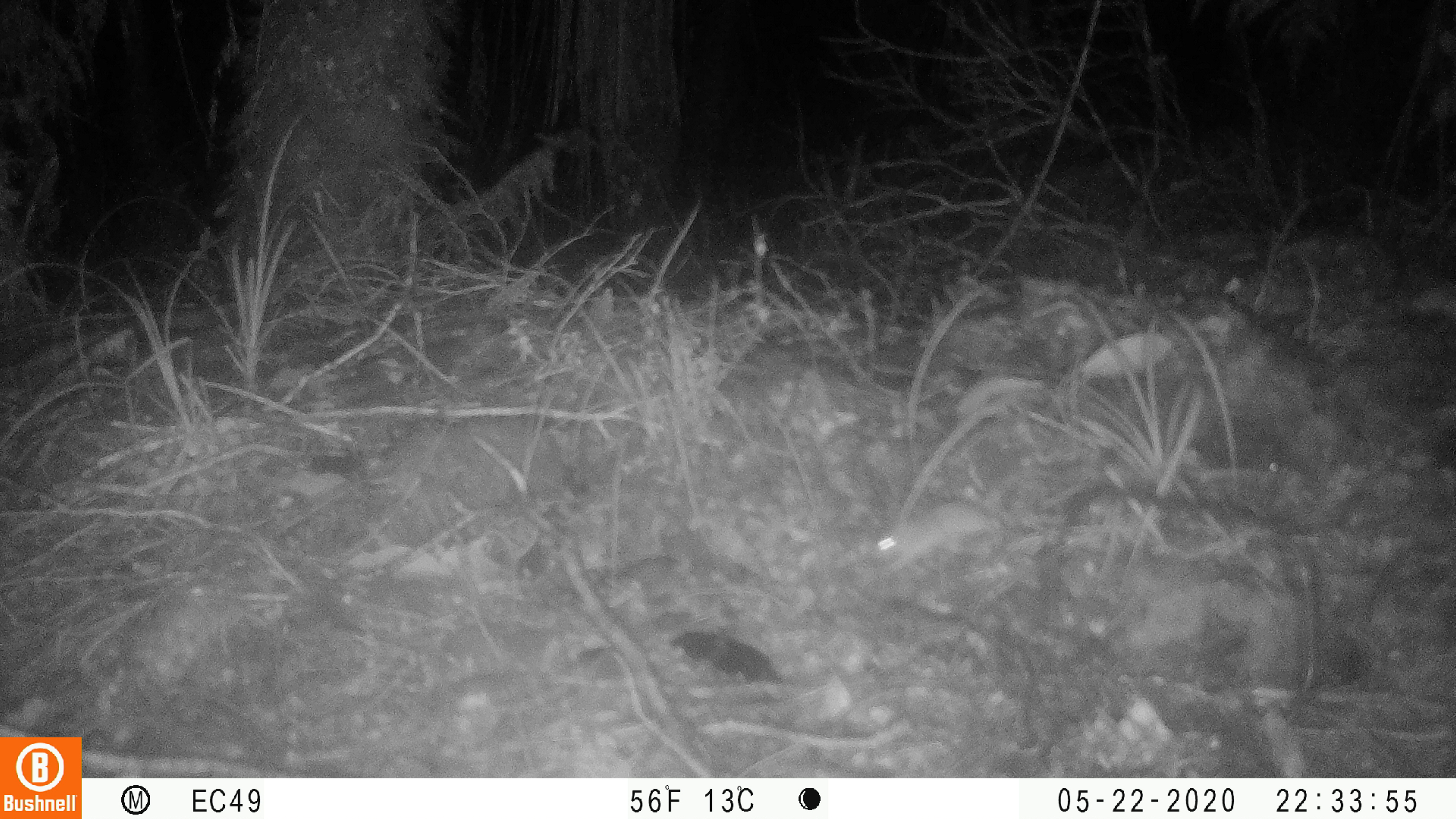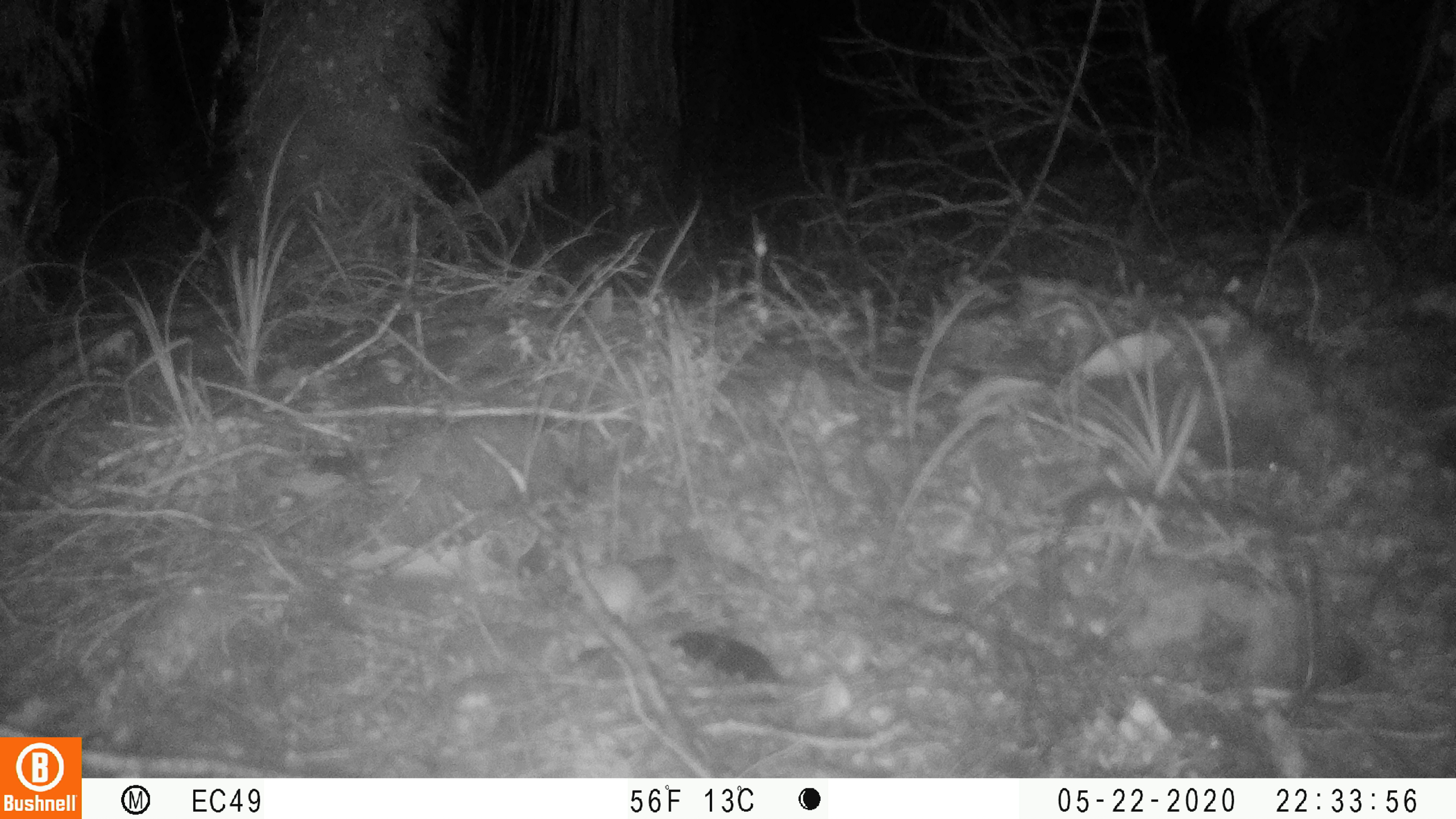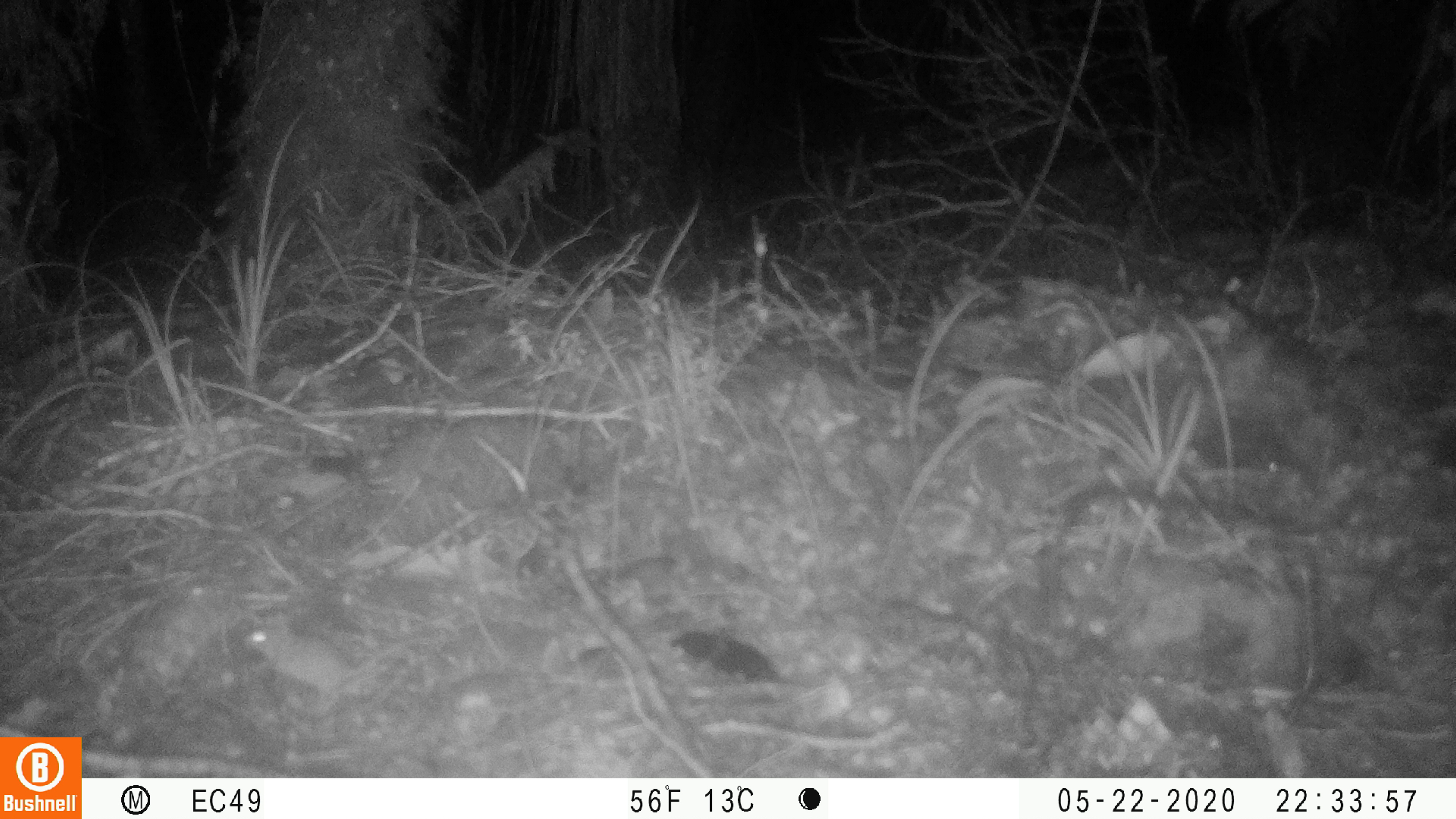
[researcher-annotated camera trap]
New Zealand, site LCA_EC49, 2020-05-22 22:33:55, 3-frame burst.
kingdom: Animalia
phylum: Chordata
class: Mammalia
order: Rodentia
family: Muridae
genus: Mus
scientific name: Mus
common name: mouse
Mouse (Mus).